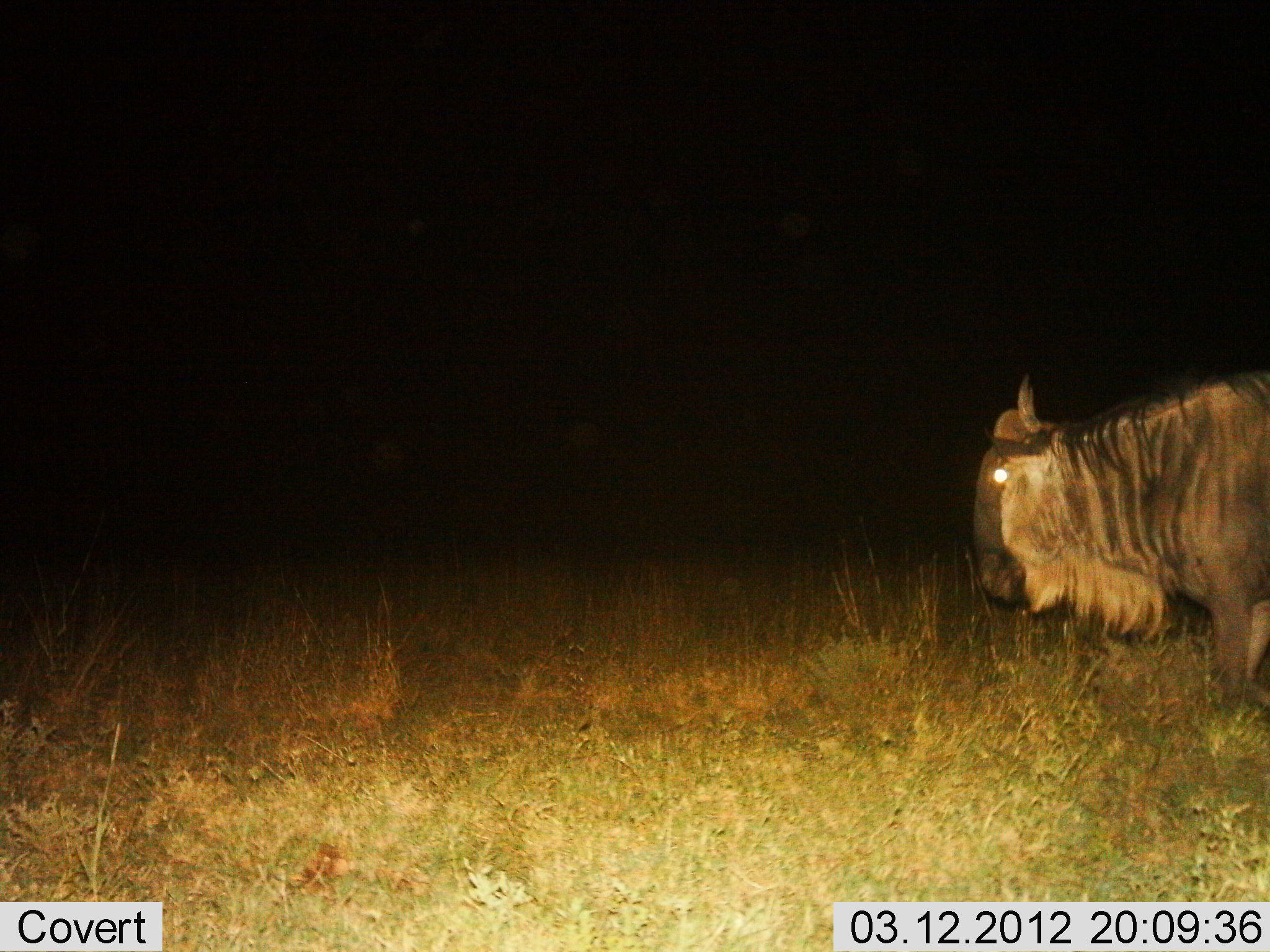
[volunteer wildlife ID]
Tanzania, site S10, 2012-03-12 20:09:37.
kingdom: Animalia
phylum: Chordata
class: Mammalia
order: Artiodactyla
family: Bovidae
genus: Connochaetes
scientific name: Connochaetes taurinus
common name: blue wildebeest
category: wildebeest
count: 1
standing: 47%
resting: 0%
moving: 53%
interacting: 0%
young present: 0%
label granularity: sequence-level